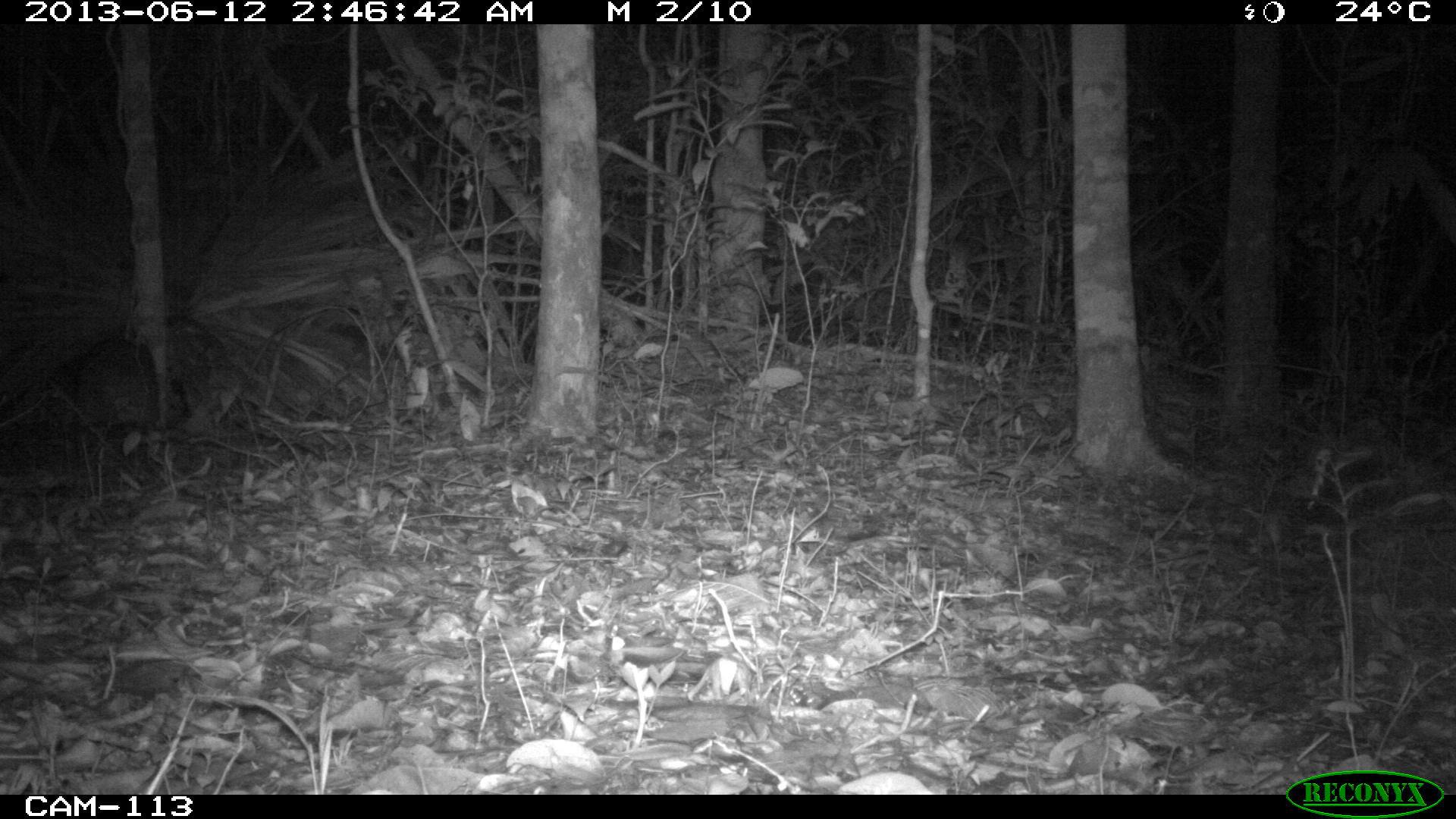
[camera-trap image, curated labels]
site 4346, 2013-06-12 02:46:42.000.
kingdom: Animalia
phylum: Chordata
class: Mammalia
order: Rodentia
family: Cuniculidae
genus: Cuniculus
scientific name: Cuniculus paca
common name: lowland paca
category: agouti paca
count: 1